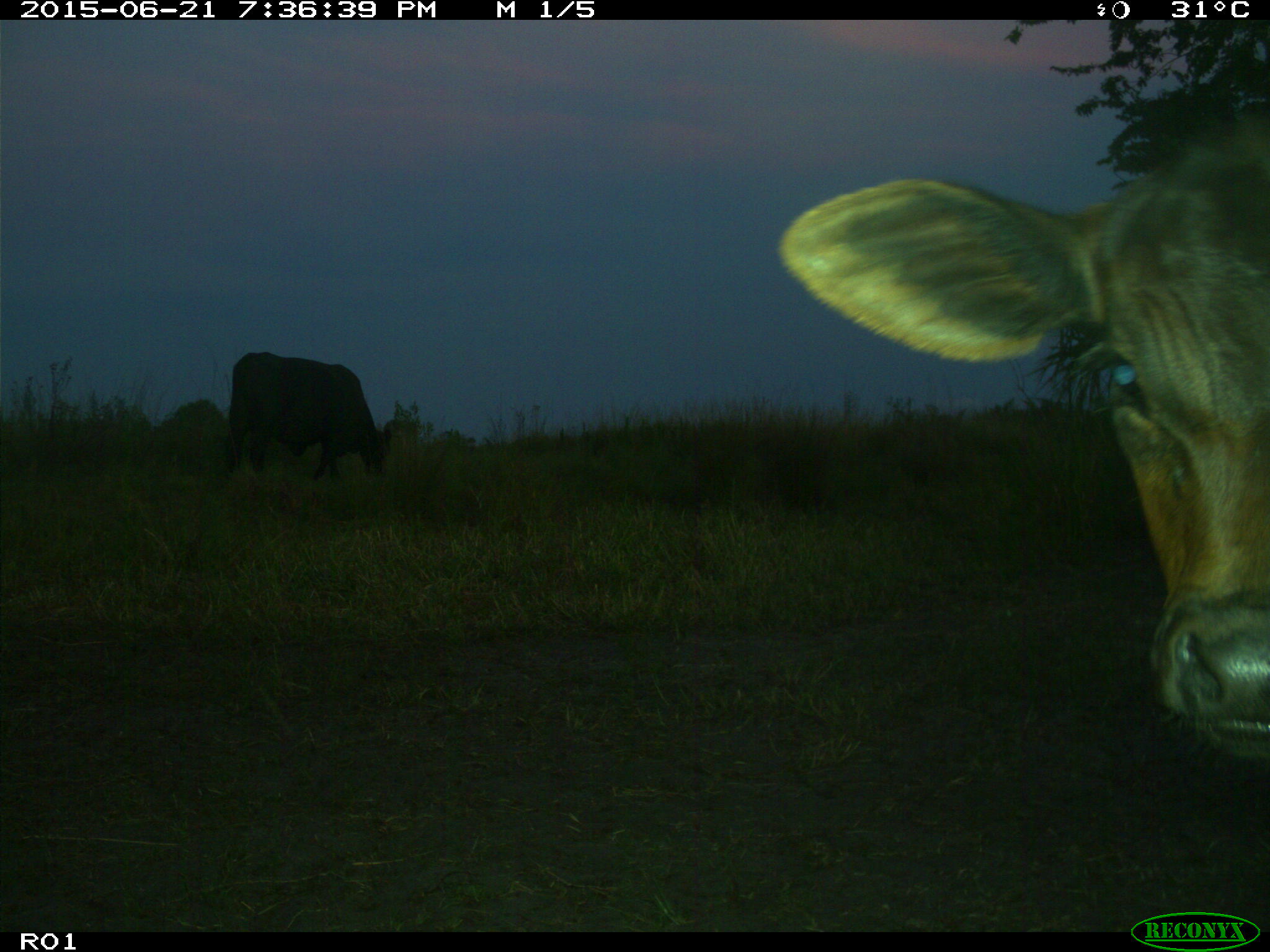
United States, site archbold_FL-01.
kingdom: Animalia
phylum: Chordata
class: Mammalia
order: Artiodactyla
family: Bovidae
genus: Bos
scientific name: Bos taurus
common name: domestic cow